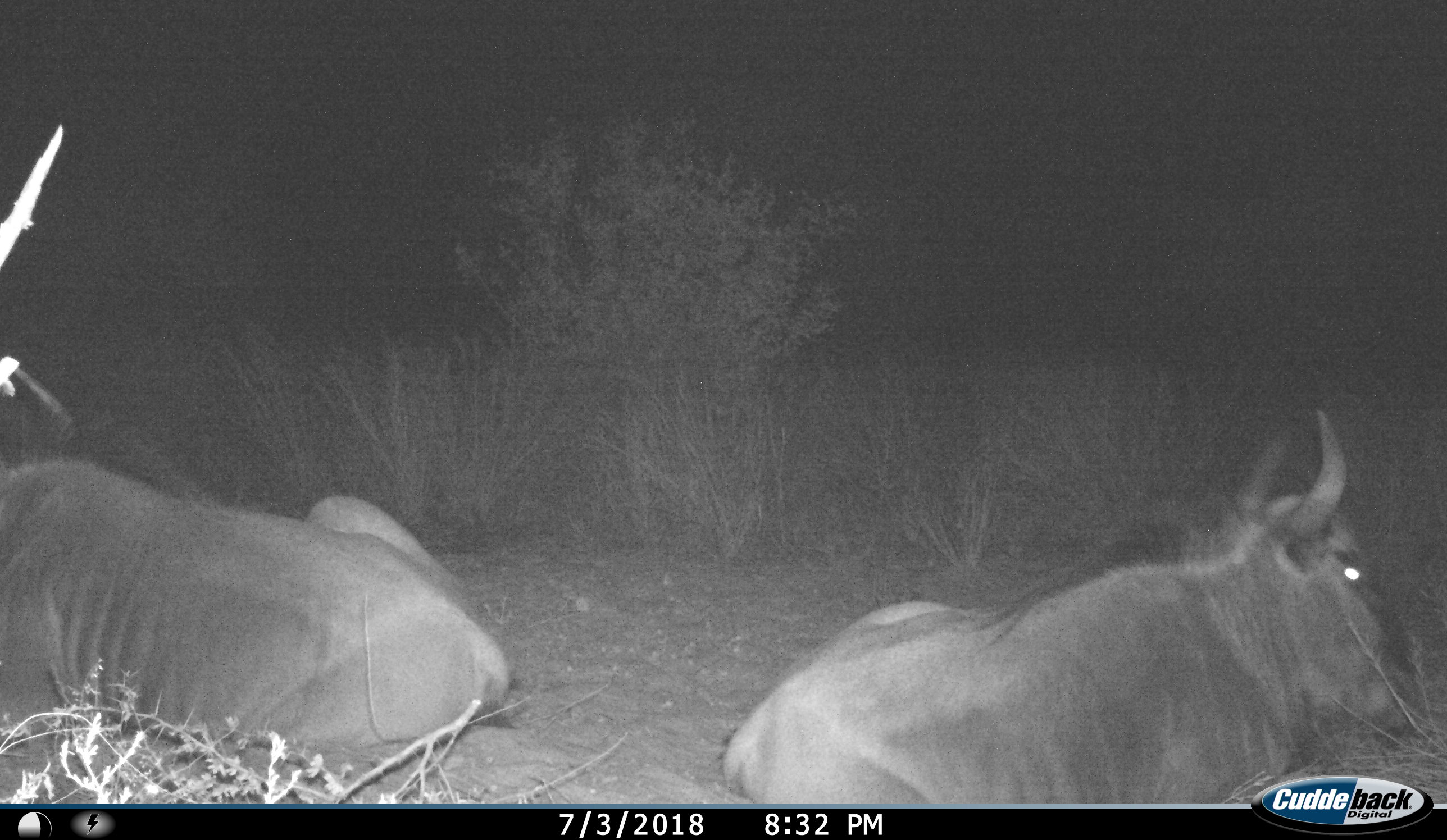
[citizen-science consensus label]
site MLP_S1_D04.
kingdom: Animalia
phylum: Chordata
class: Mammalia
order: Artiodactyla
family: Bovidae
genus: Connochaetes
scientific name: Connochaetes taurinus taurinus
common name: blue wildebeest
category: wildebeestblue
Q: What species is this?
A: Wildebeestblue (blue wildebeest) (Connochaetes taurinus taurinus).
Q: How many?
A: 2.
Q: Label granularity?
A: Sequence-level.